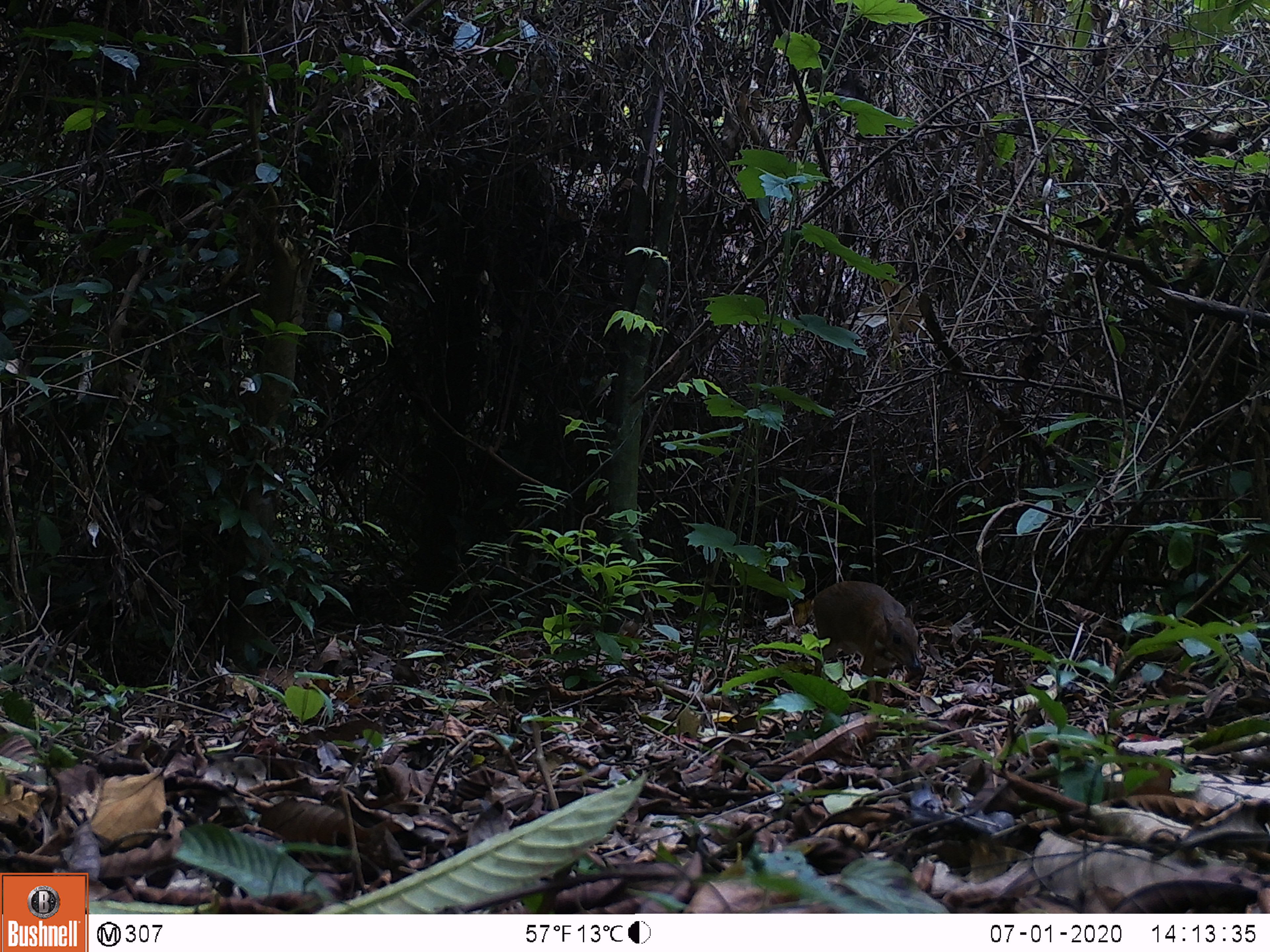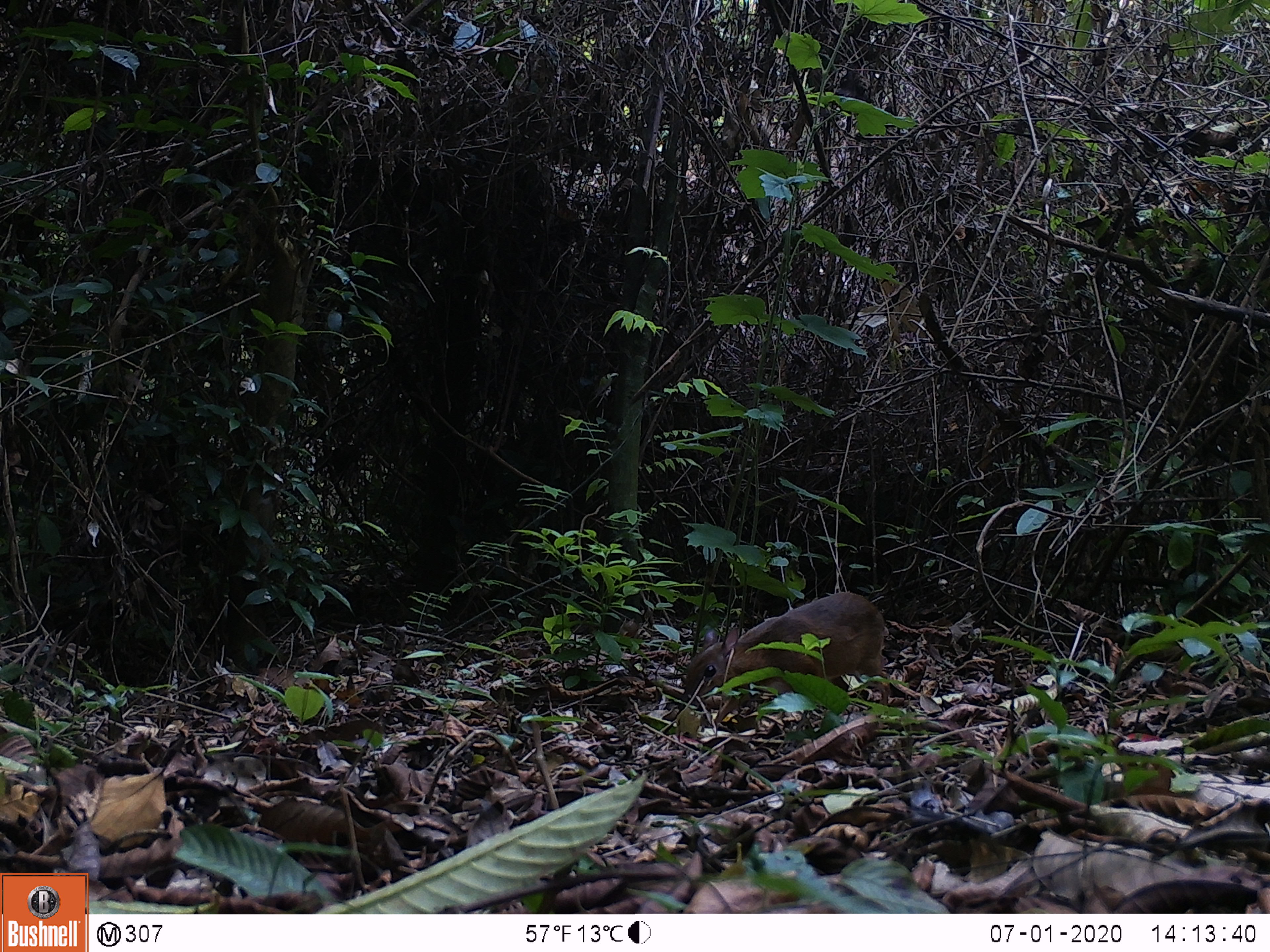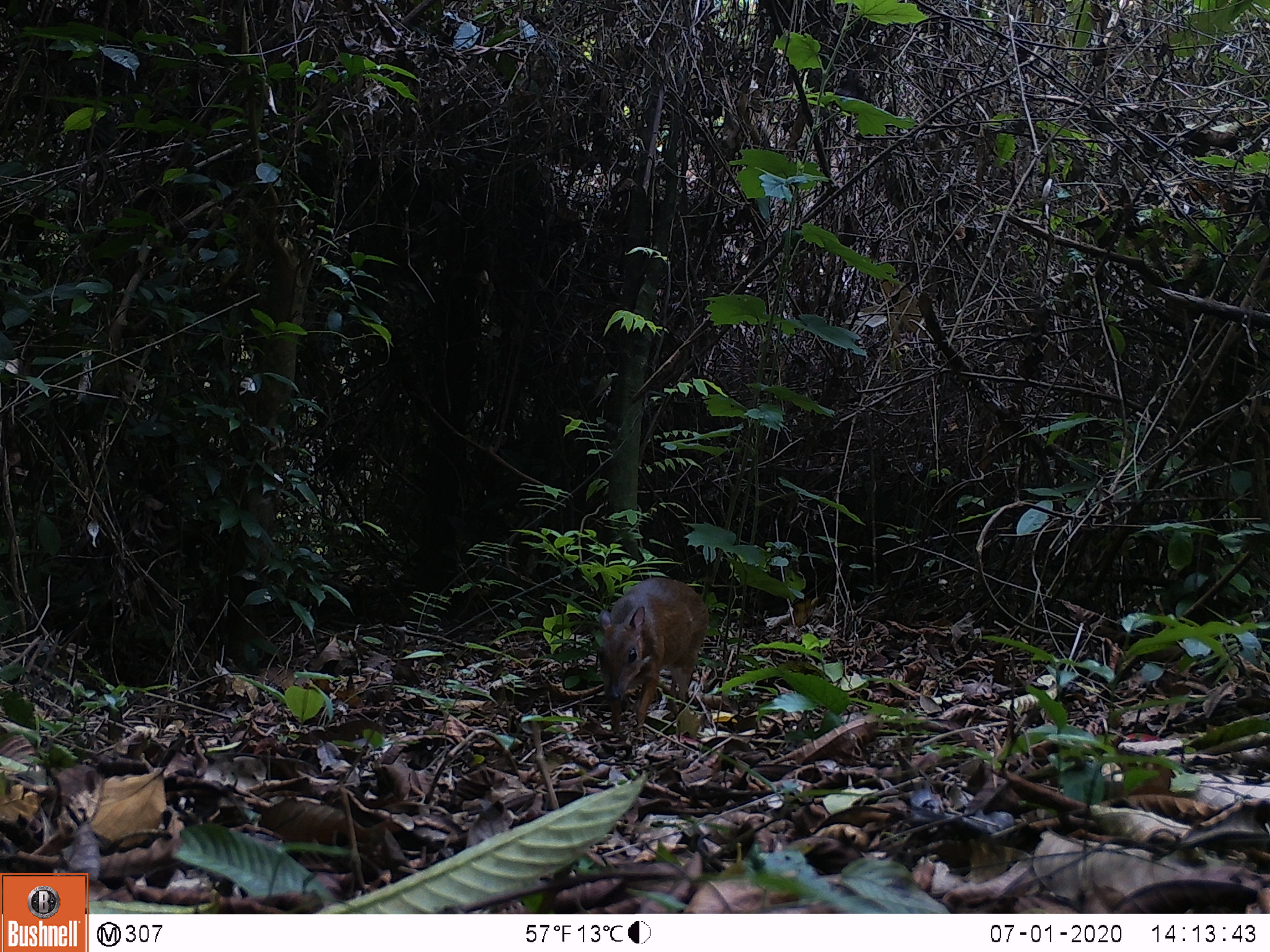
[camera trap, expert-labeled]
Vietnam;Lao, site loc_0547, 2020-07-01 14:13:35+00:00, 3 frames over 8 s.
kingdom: Animalia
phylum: Chordata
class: Mammalia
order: Artiodactyla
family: Tragulidae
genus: Moschiola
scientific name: Moschiola meminna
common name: chevrotain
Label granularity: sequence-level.